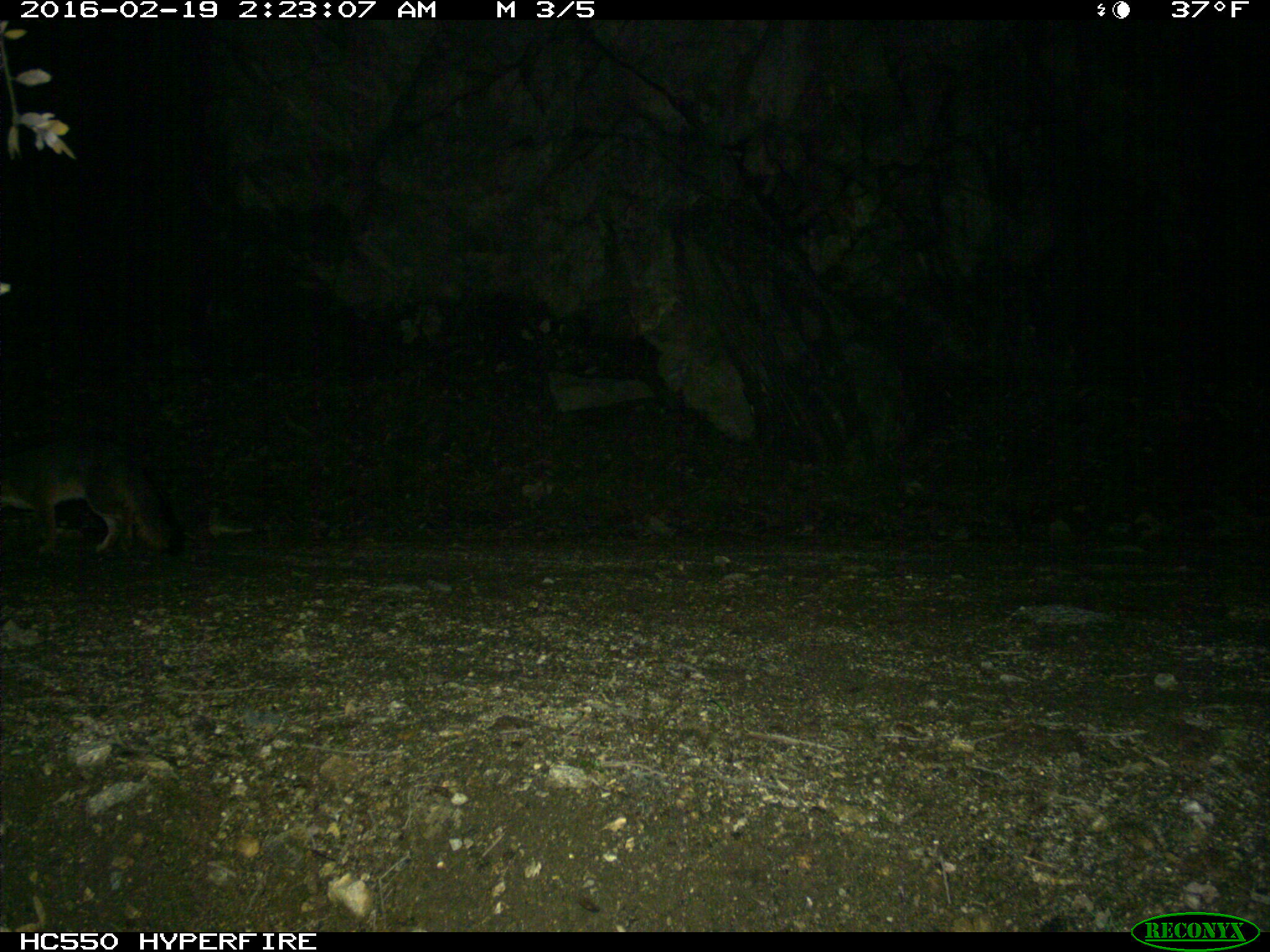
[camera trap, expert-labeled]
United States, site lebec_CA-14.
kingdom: Animalia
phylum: Chordata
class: Mammalia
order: Carnivora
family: Canidae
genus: Urocyon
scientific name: Urocyon cinereoargenteus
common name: gray fox